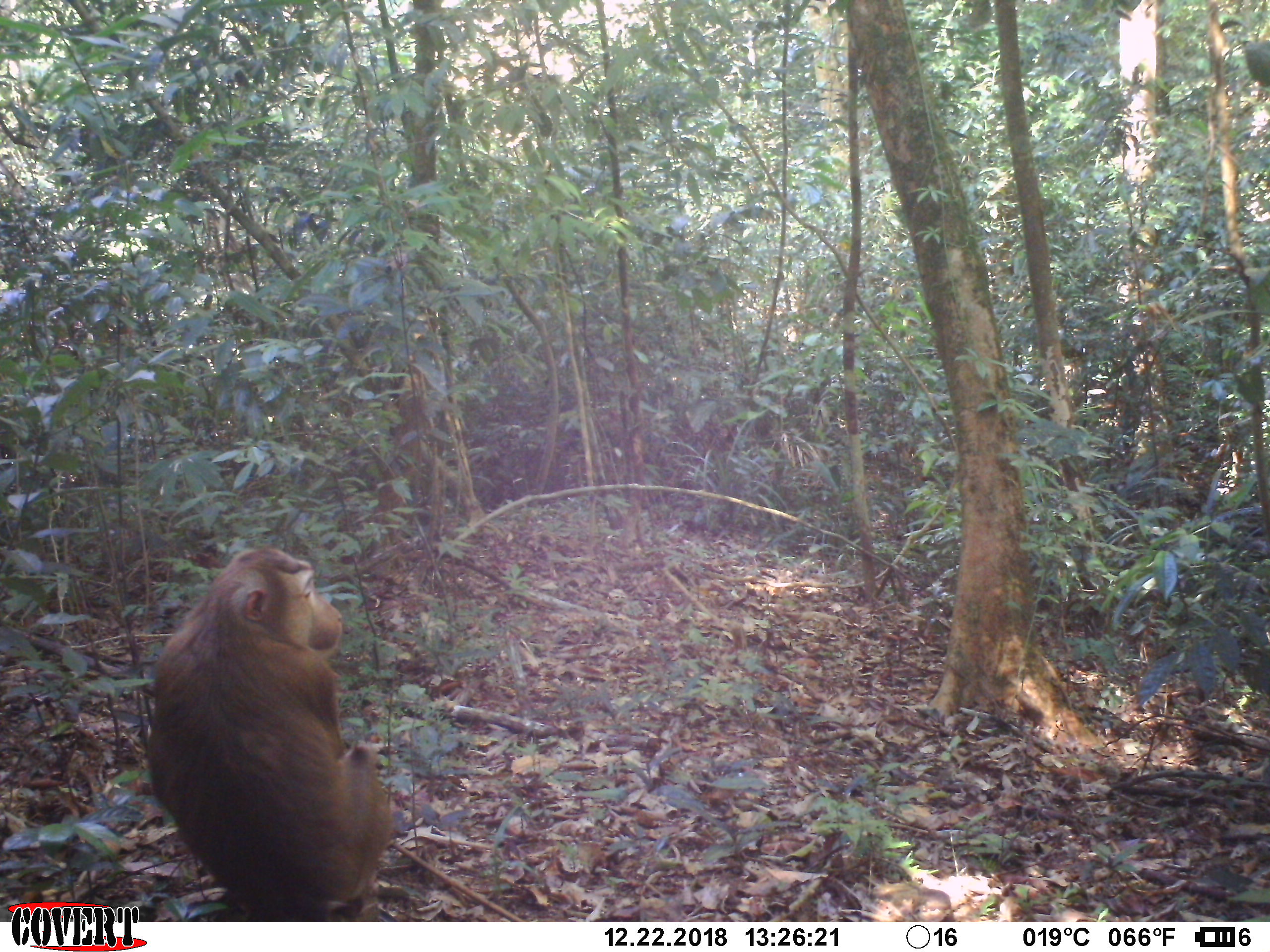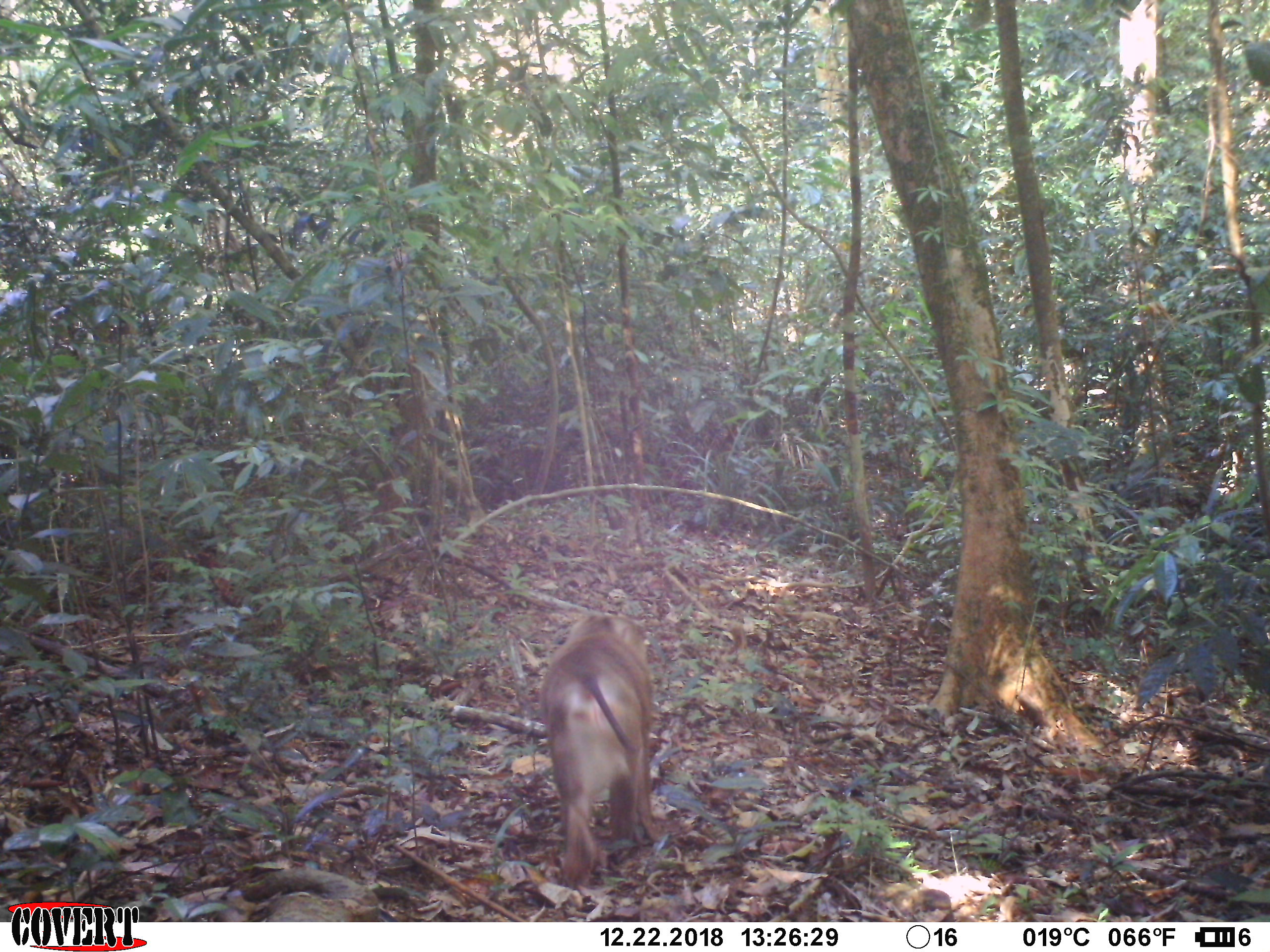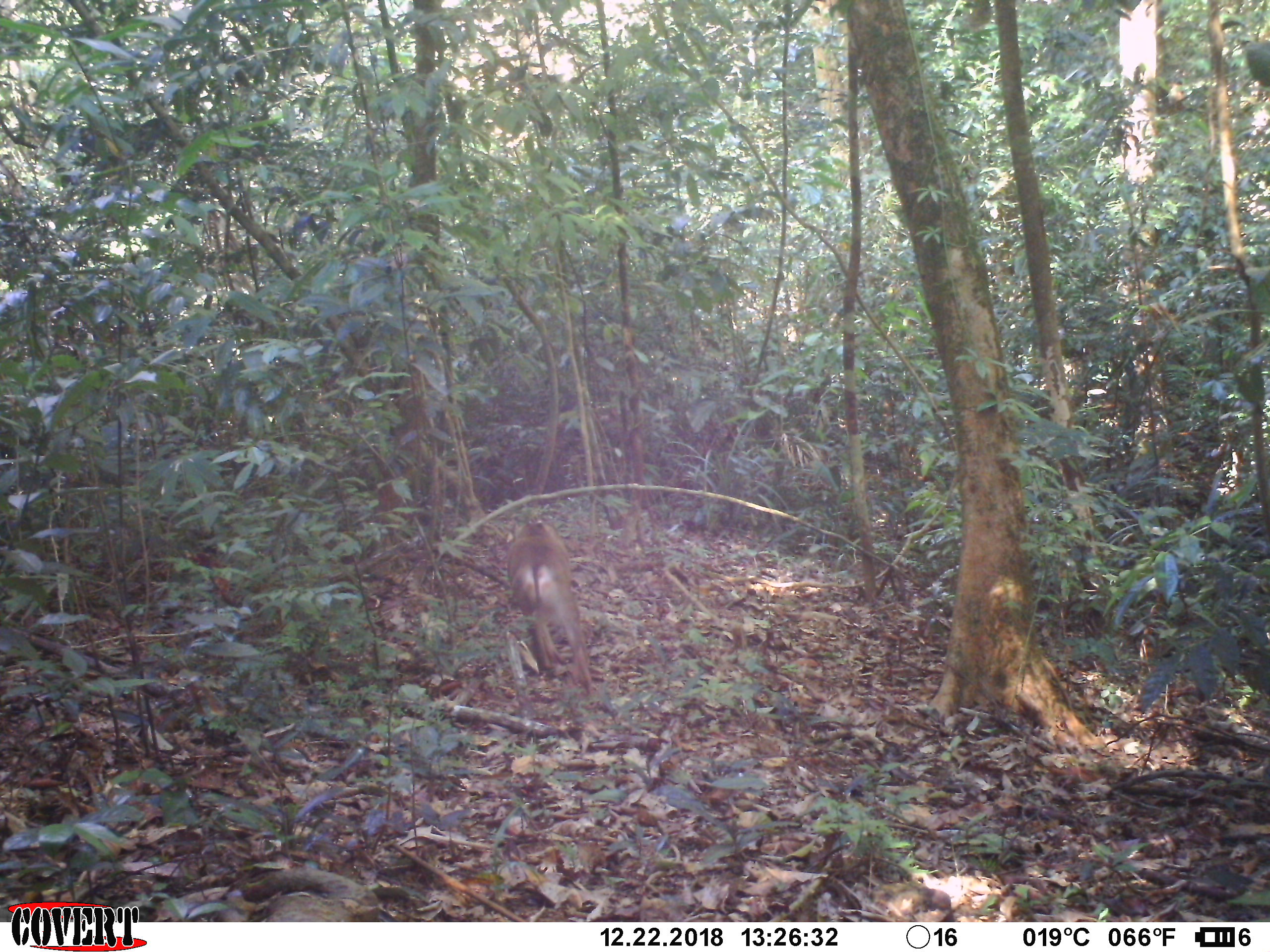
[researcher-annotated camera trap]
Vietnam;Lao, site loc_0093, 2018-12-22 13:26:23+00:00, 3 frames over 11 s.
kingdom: Animalia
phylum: Chordata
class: Mammalia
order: Primates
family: Cercopithecidae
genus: Macaca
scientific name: Macaca nemestrina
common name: pig-tailed macaque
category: pig tailed macaque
Pig tailed macaque (pig-tailed macaque) (Macaca nemestrina). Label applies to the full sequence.